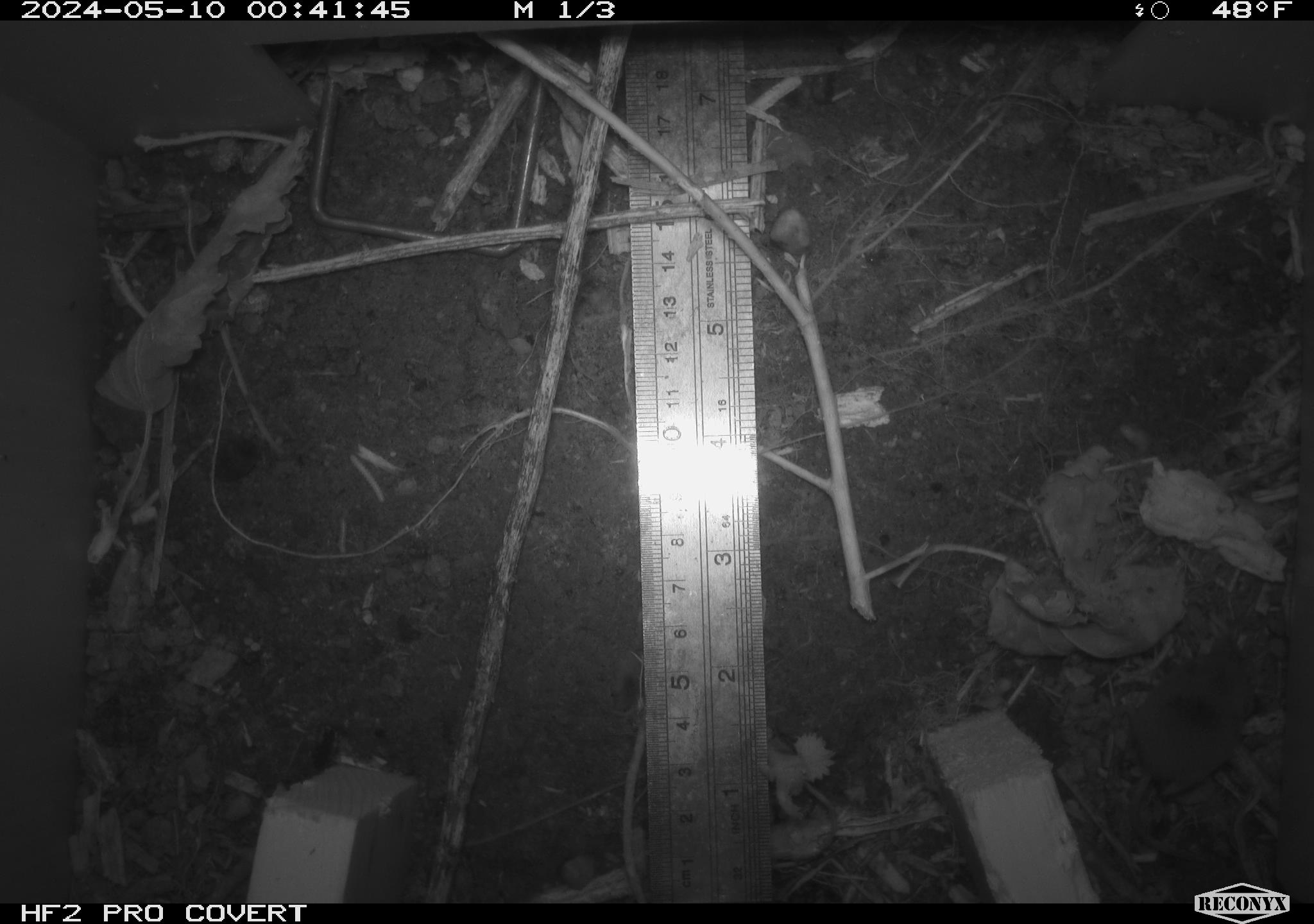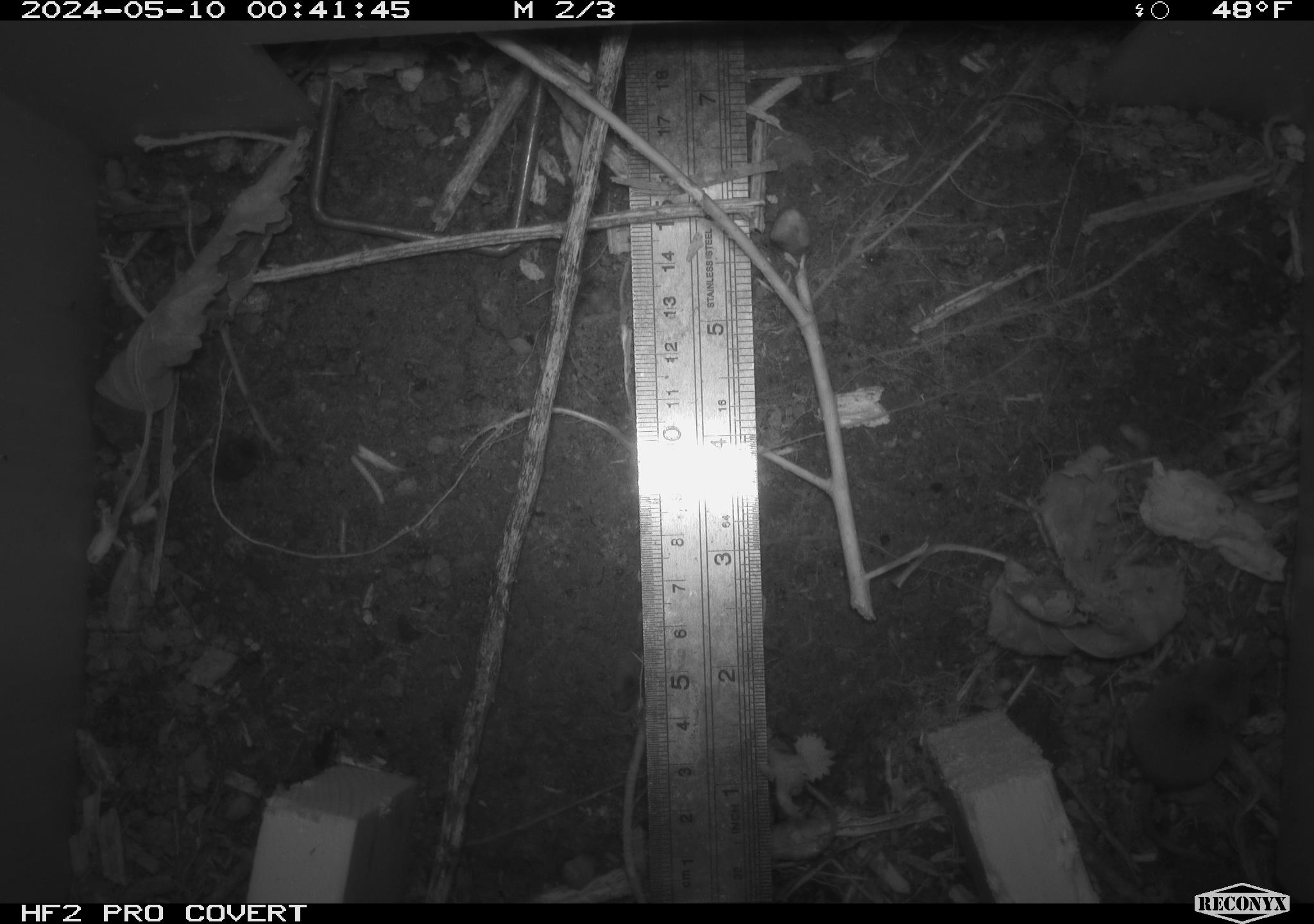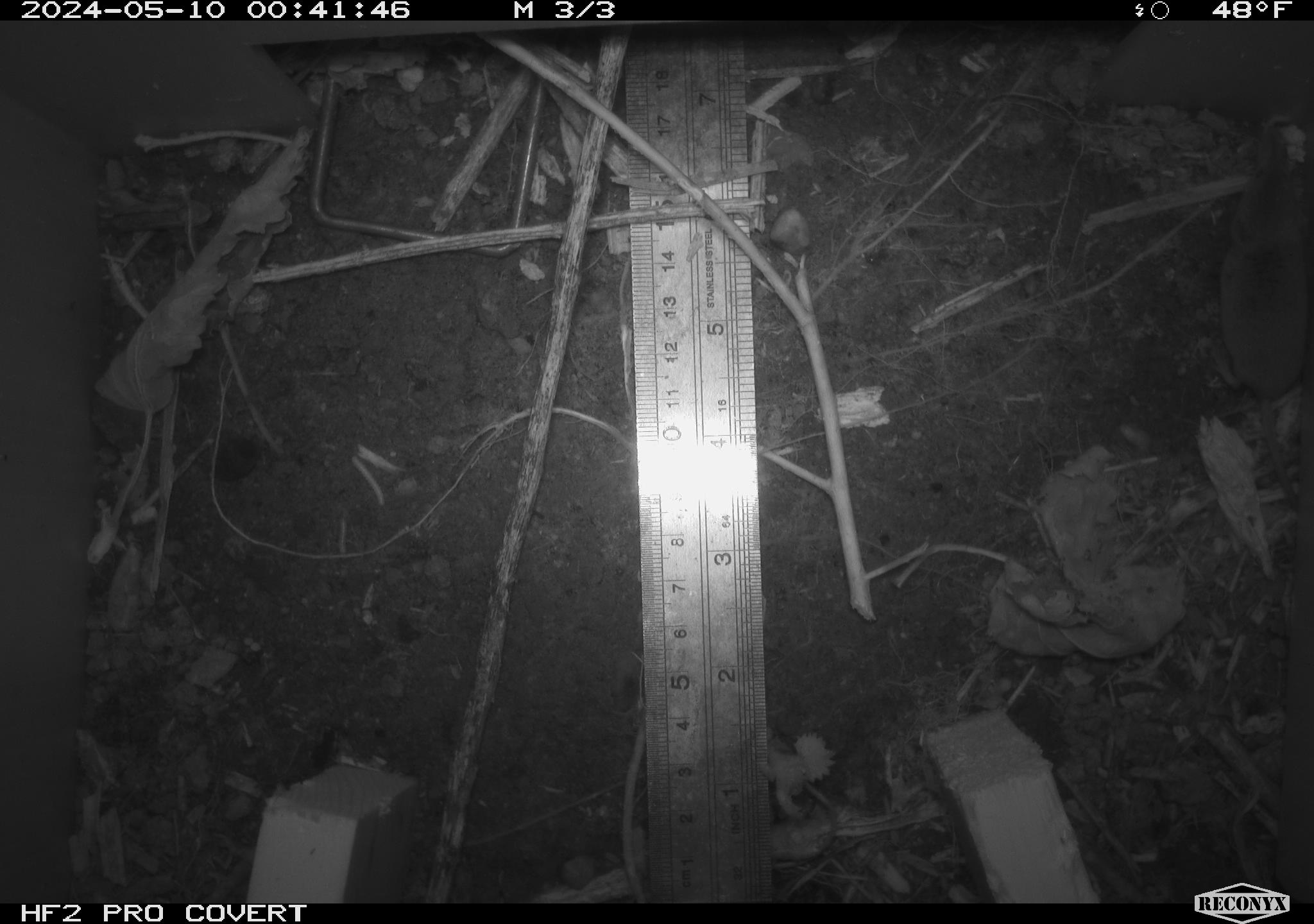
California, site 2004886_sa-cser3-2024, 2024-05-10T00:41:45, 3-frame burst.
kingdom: Animalia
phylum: Chordata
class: Mammalia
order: Eulipotyphla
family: Soricidae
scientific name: Soricidae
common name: shrews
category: soricidae family